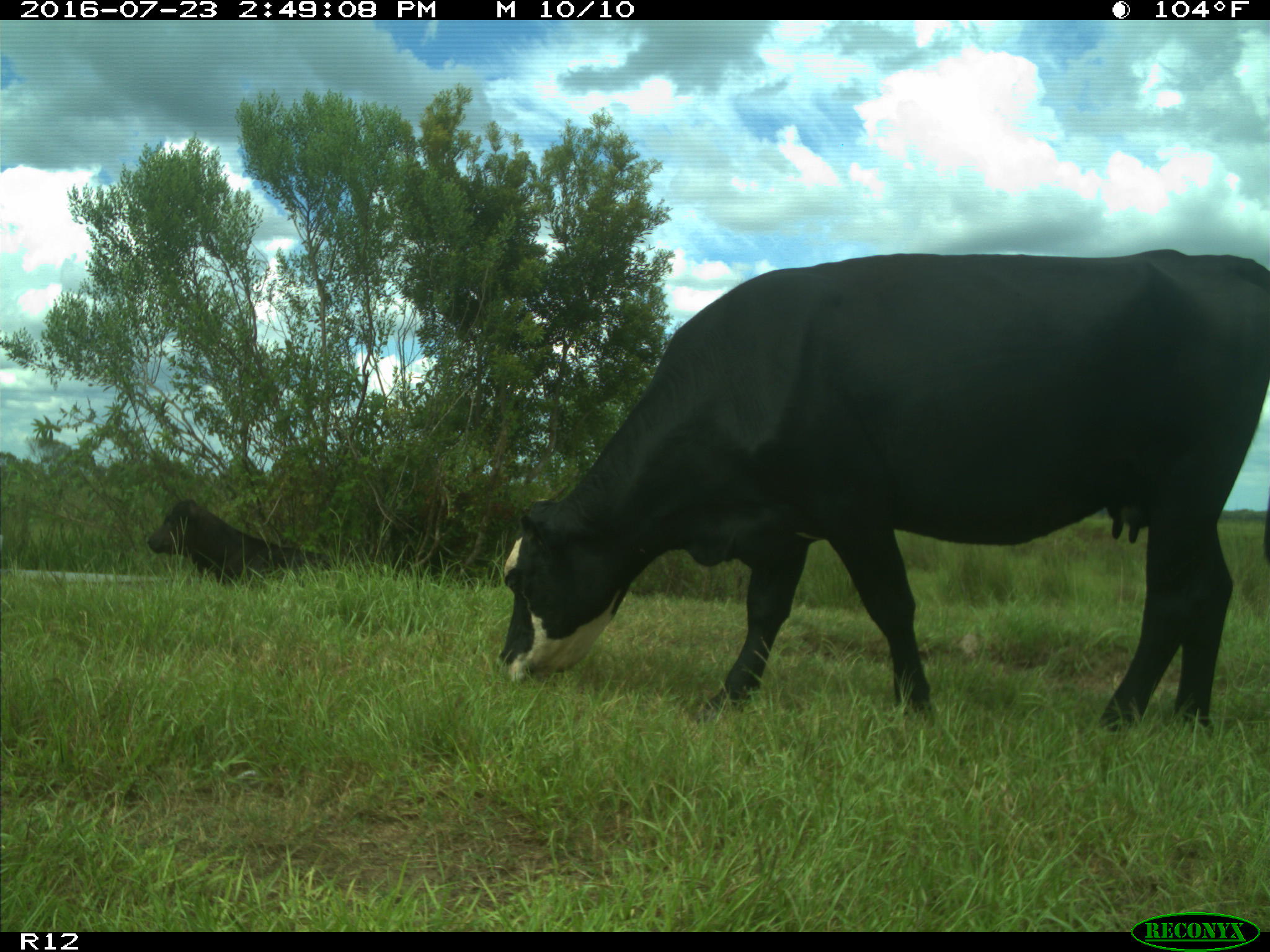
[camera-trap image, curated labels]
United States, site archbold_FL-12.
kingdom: Animalia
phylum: Chordata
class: Mammalia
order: Artiodactyla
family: Bovidae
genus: Bos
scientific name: Bos taurus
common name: domestic cow